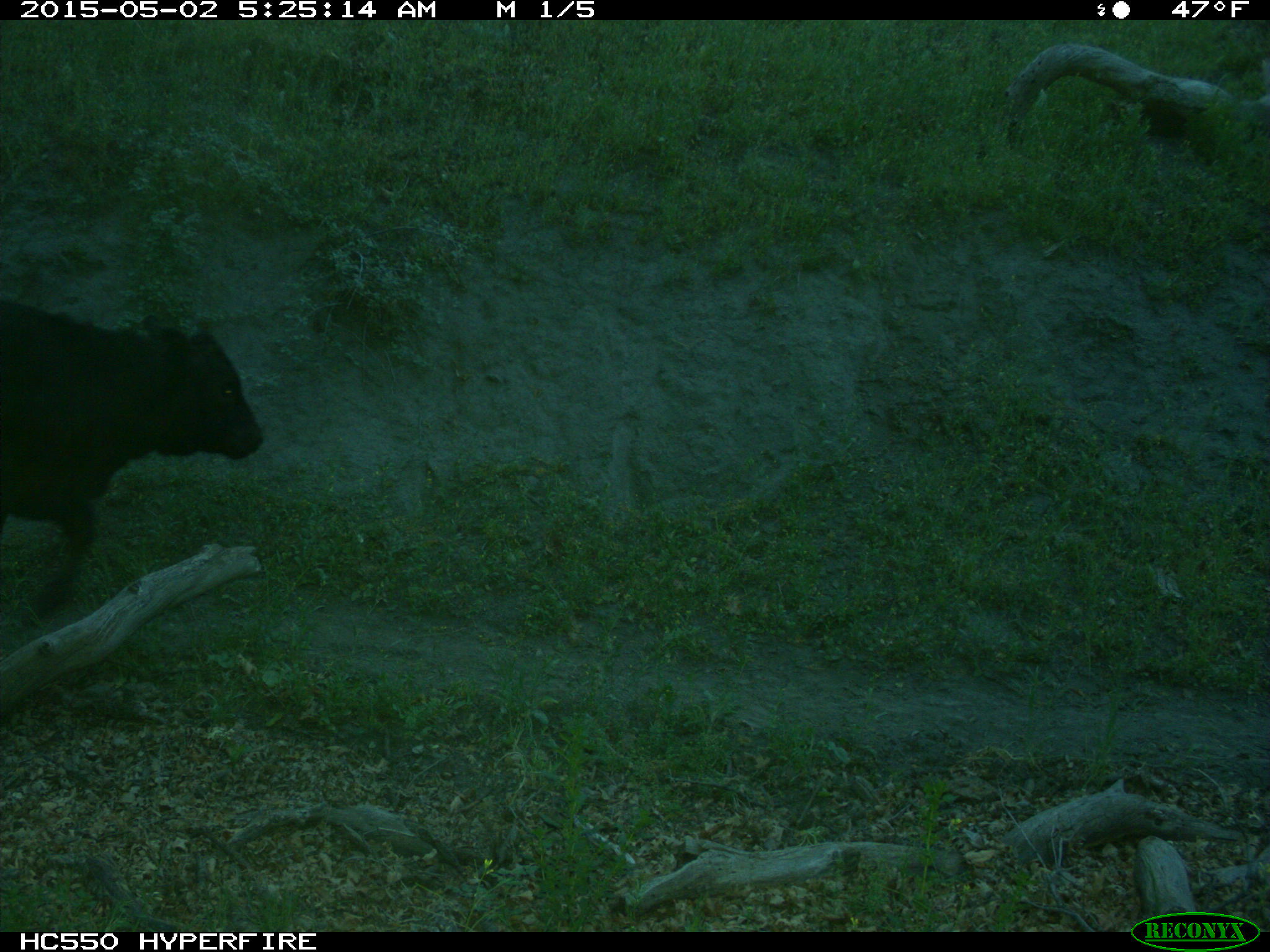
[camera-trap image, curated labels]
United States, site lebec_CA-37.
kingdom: Animalia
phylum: Chordata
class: Mammalia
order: Artiodactyla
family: Bovidae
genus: Bos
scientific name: Bos taurus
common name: domestic cow